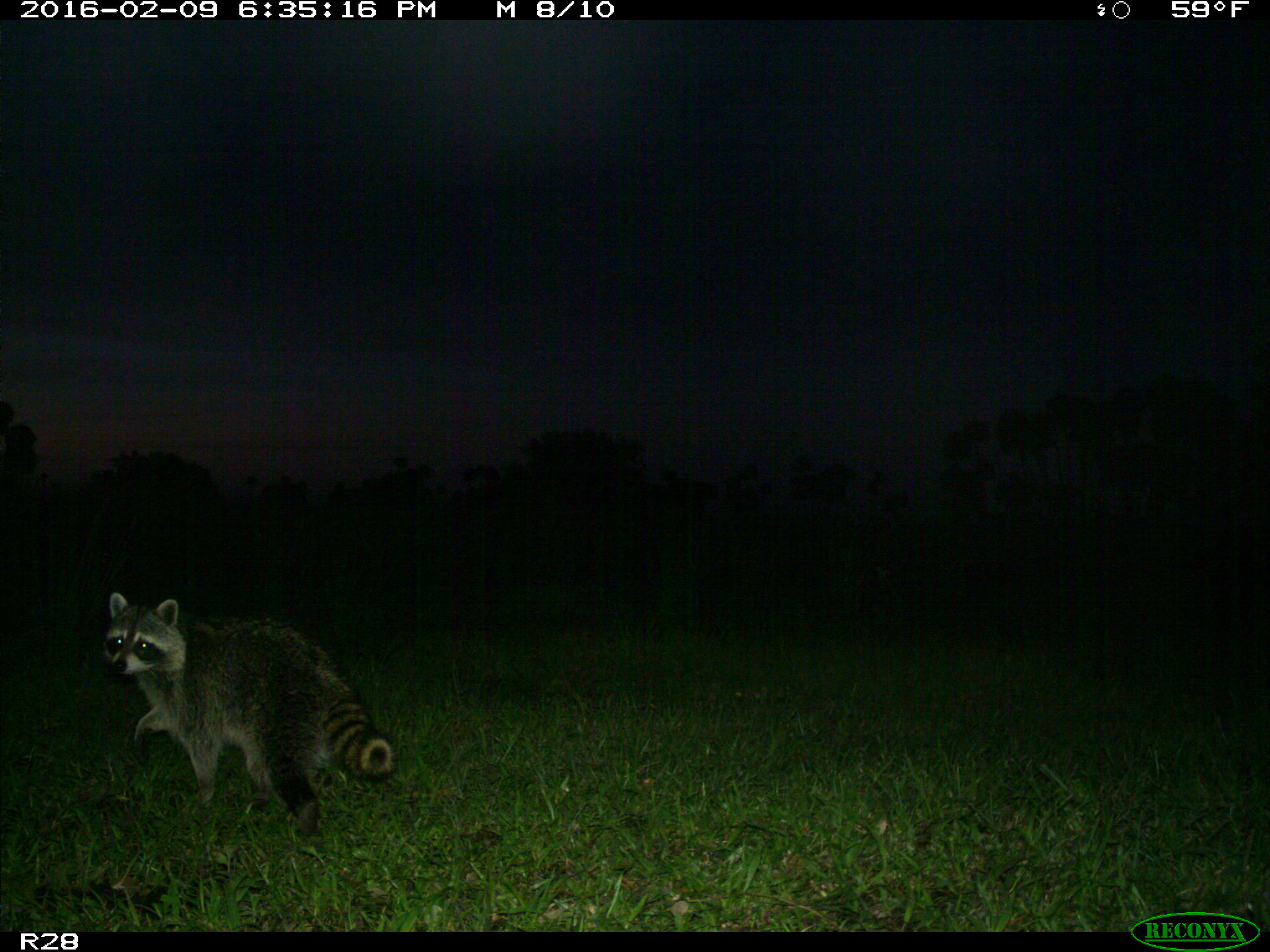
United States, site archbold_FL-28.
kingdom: Animalia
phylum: Chordata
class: Mammalia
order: Carnivora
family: Procyonidae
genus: Procyon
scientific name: Procyon lotor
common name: common raccoon